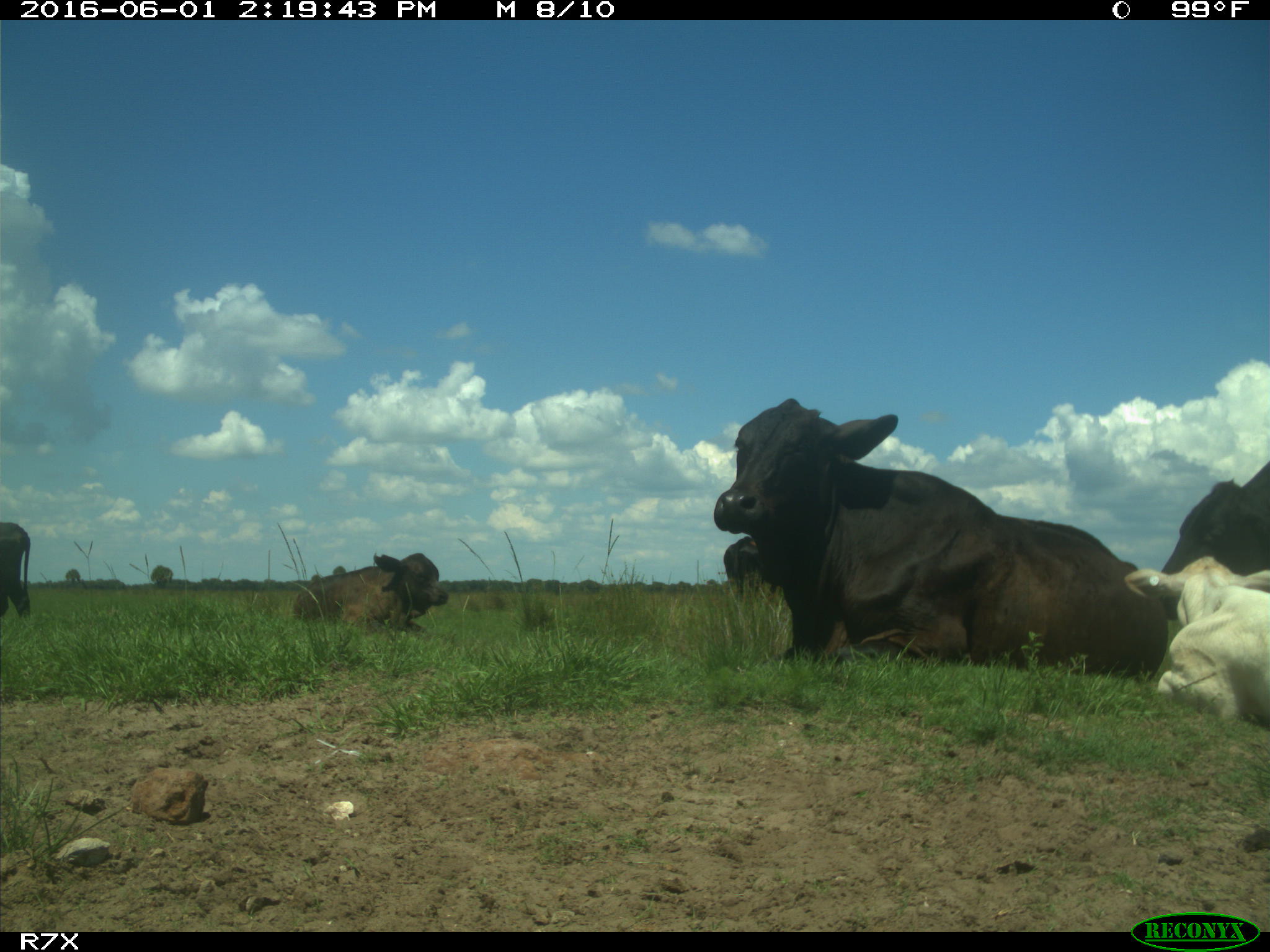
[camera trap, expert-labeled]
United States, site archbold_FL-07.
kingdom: Animalia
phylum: Chordata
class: Mammalia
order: Artiodactyla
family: Bovidae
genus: Bos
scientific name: Bos taurus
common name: domestic cow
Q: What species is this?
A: Bos taurus (domestic cow).